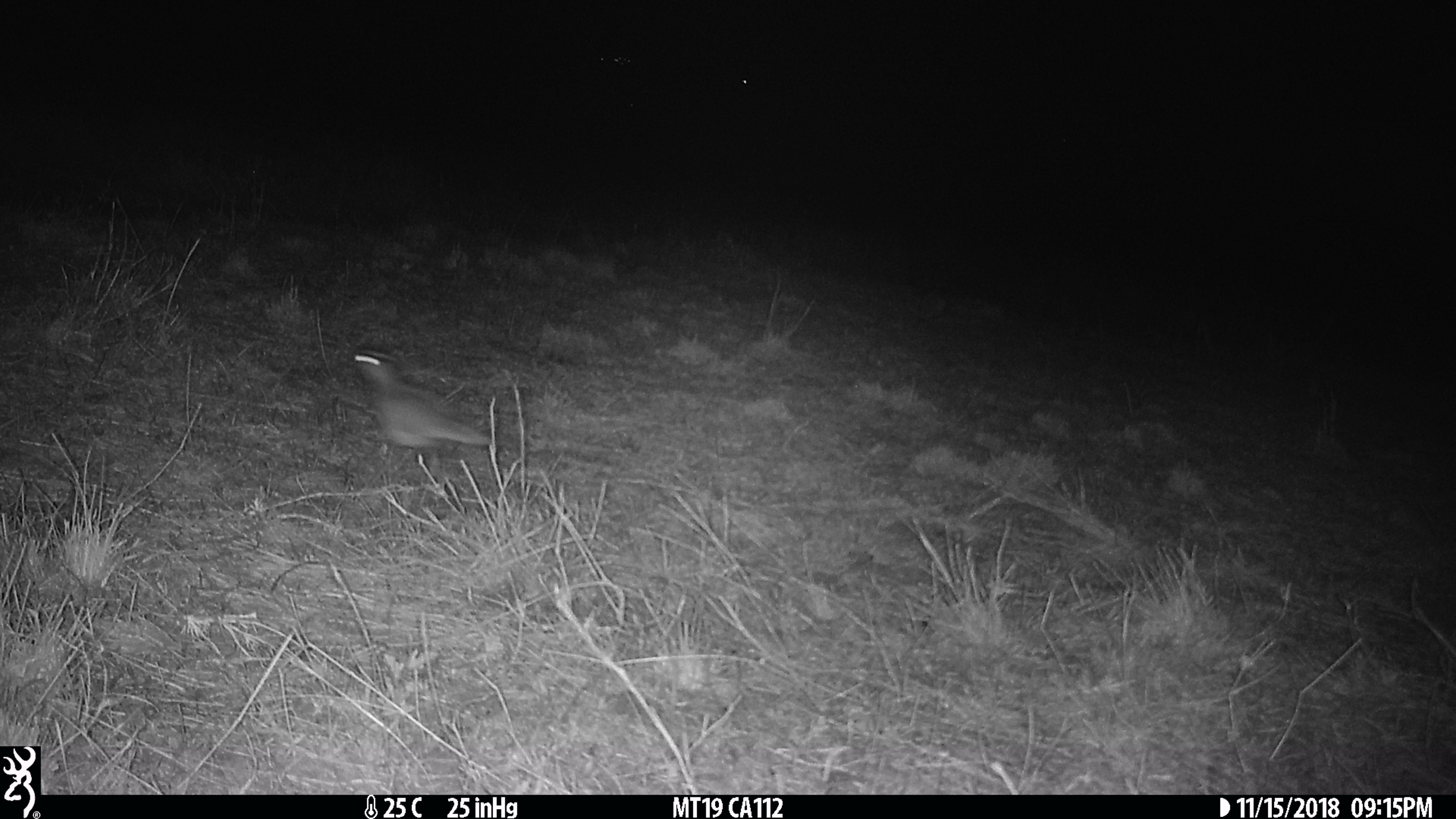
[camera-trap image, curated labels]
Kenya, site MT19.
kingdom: Animalia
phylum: Chordata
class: Aves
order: Charadriiformes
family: Charadriidae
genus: Vanellus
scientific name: Vanellus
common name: lapwing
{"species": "lapwing (Vanellus)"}